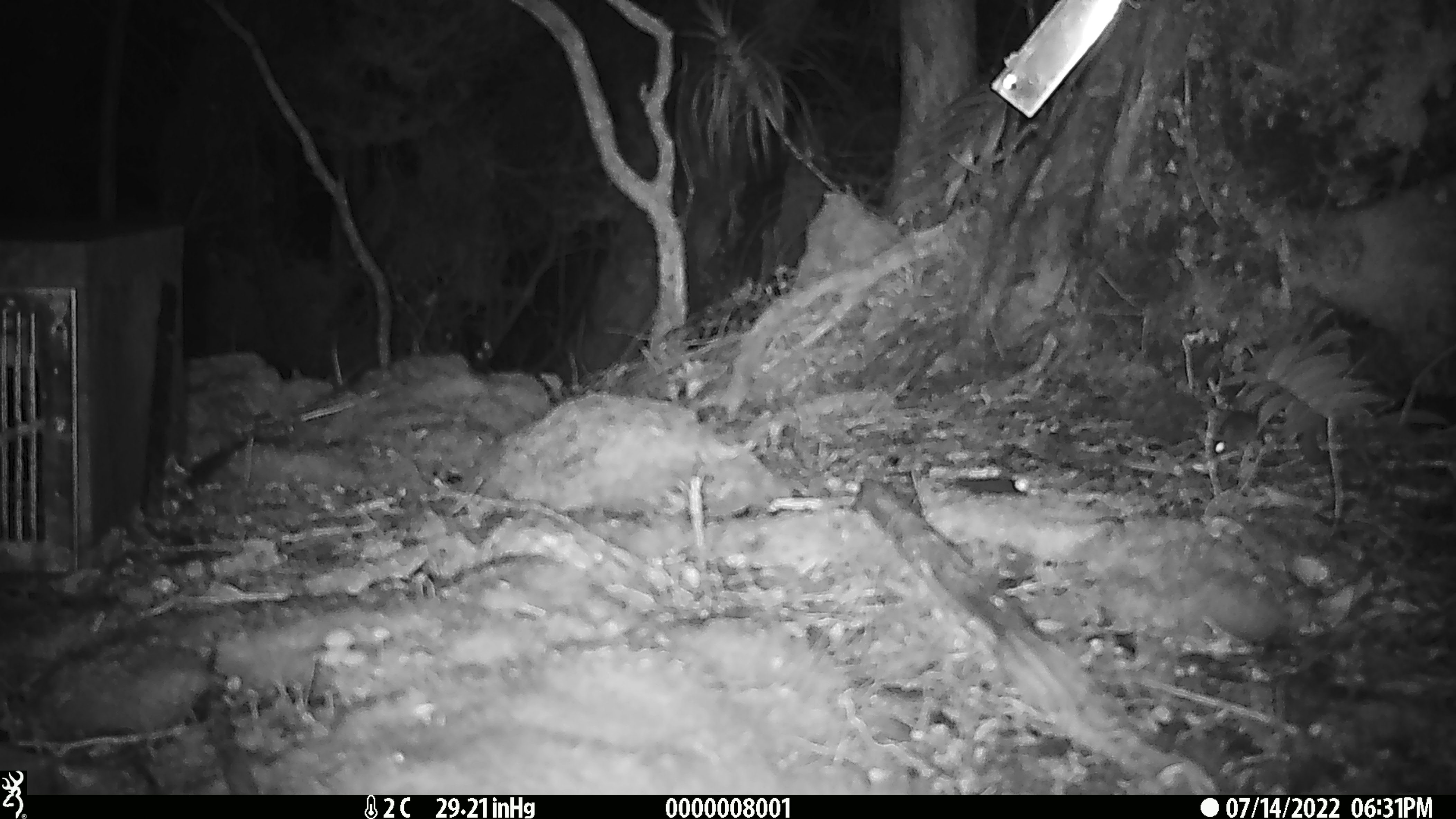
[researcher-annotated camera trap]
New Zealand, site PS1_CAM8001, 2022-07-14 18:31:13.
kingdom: Animalia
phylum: Chordata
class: Mammalia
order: Rodentia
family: Muridae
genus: Mus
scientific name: Mus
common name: mouse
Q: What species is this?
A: Mouse (Mus).